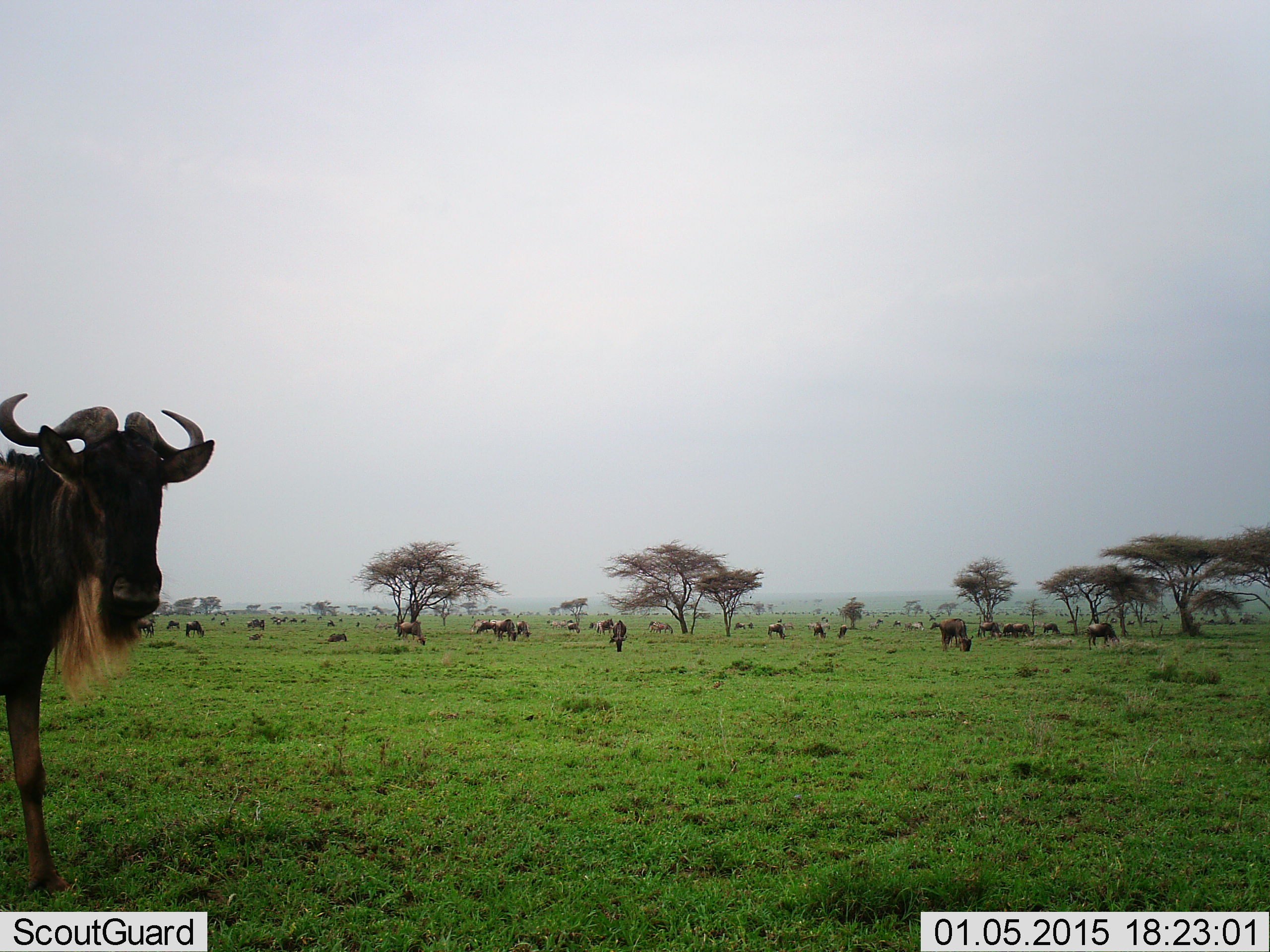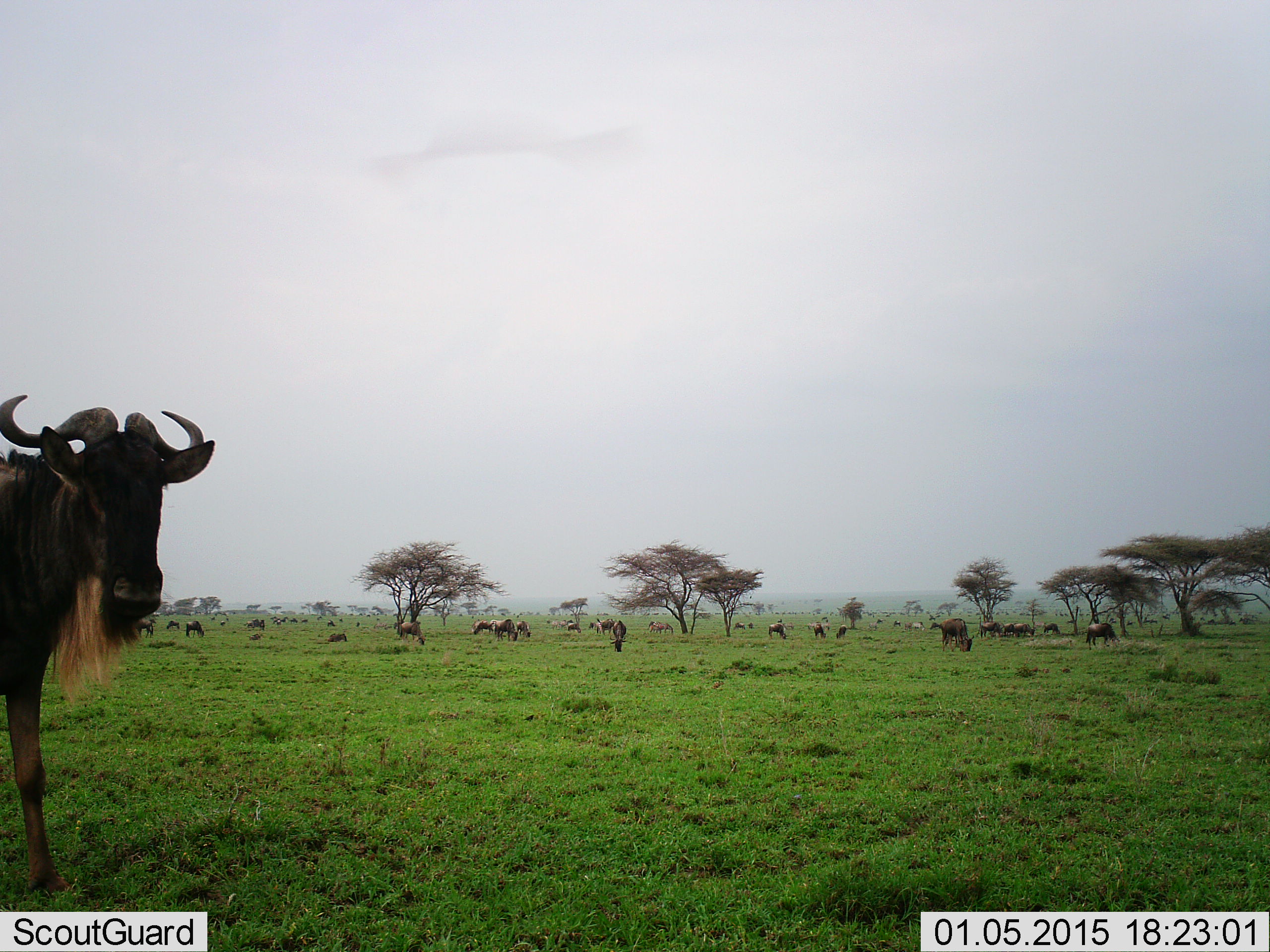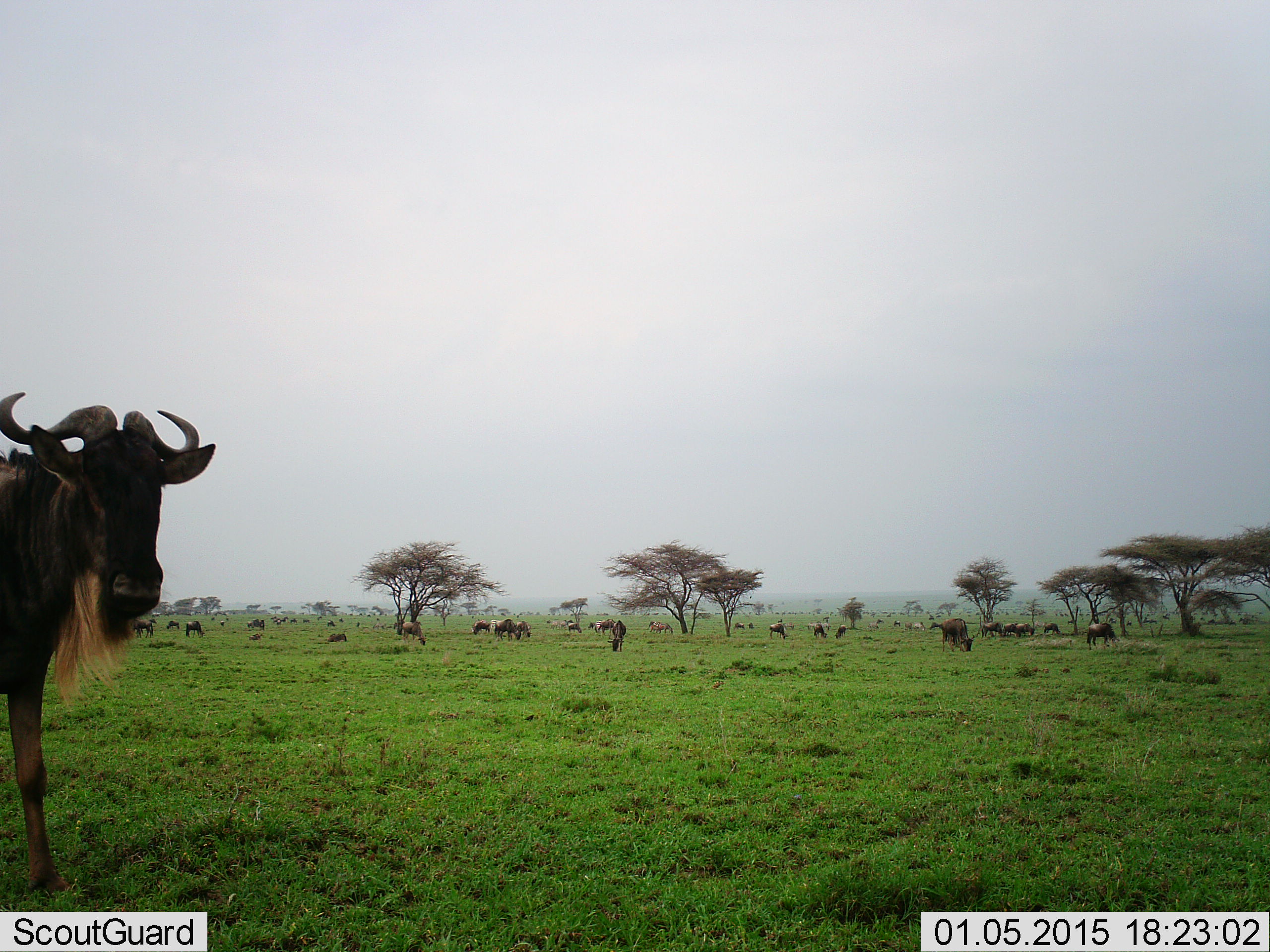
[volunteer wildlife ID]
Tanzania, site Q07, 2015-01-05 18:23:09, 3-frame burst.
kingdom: Animalia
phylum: Chordata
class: Mammalia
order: Artiodactyla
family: Bovidae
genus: Connochaetes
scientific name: Connochaetes taurinus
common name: blue wildebeest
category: wildebeest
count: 11-50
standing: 90%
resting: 30%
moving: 40%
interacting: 10%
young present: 0%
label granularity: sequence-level